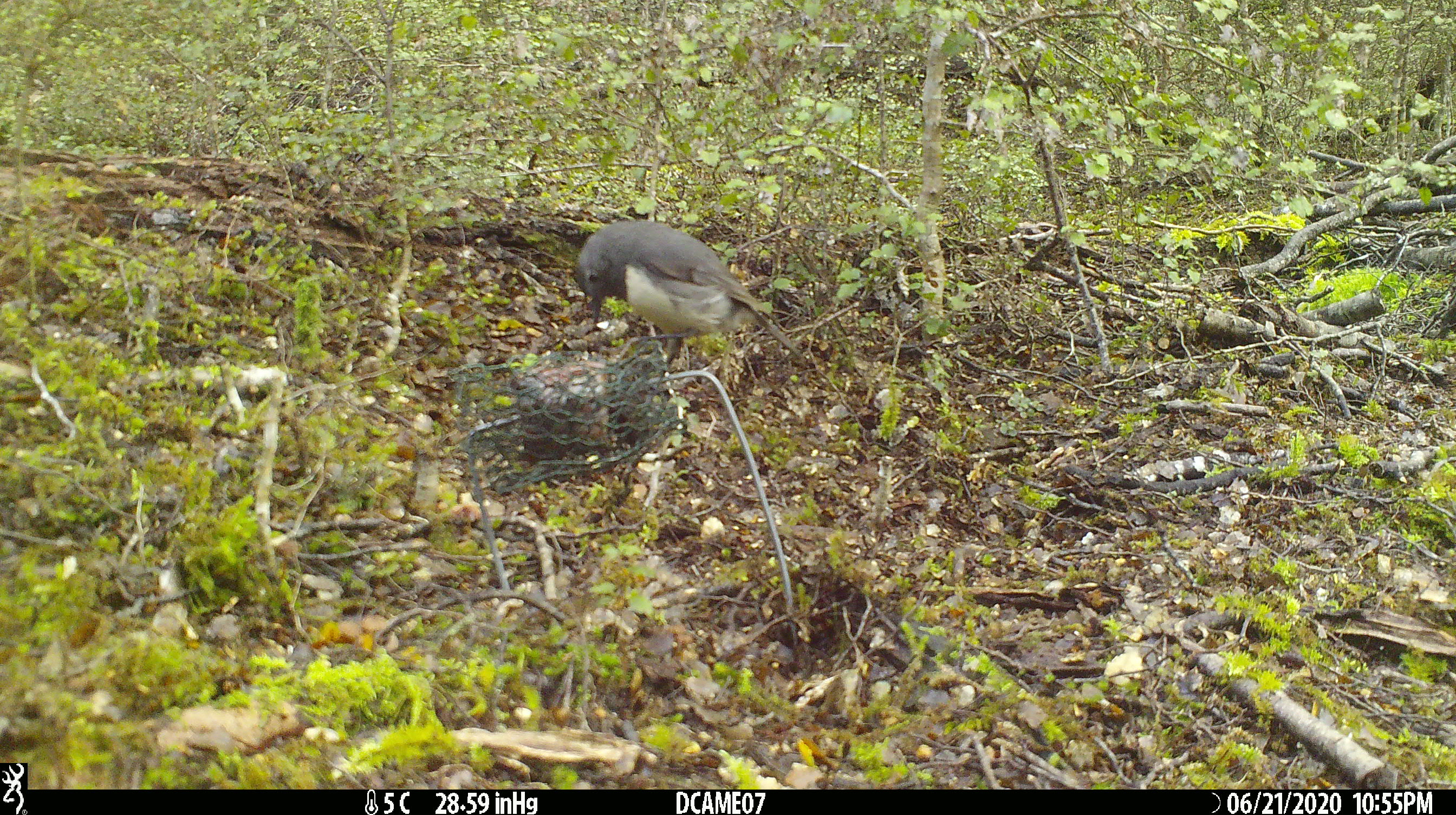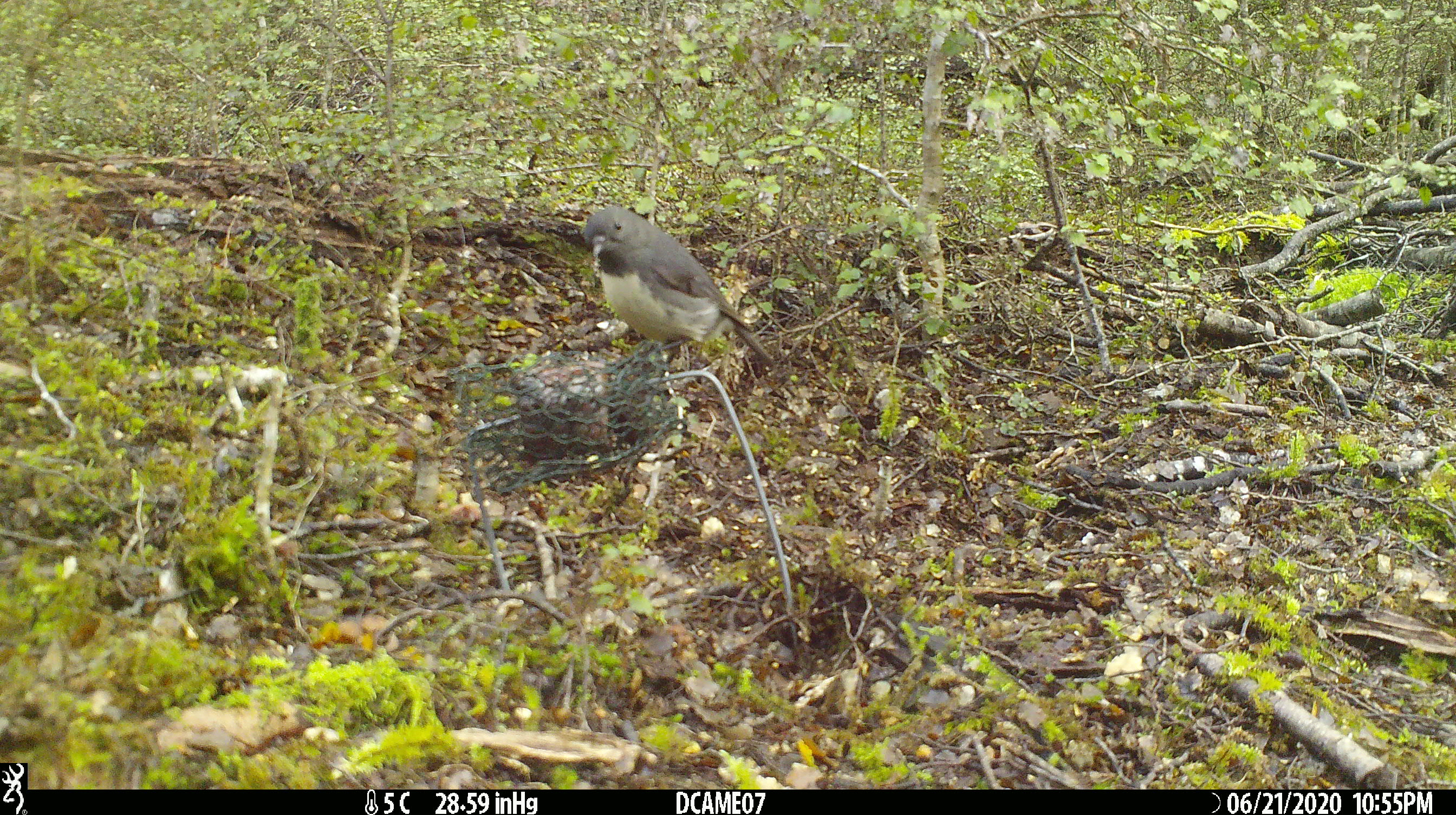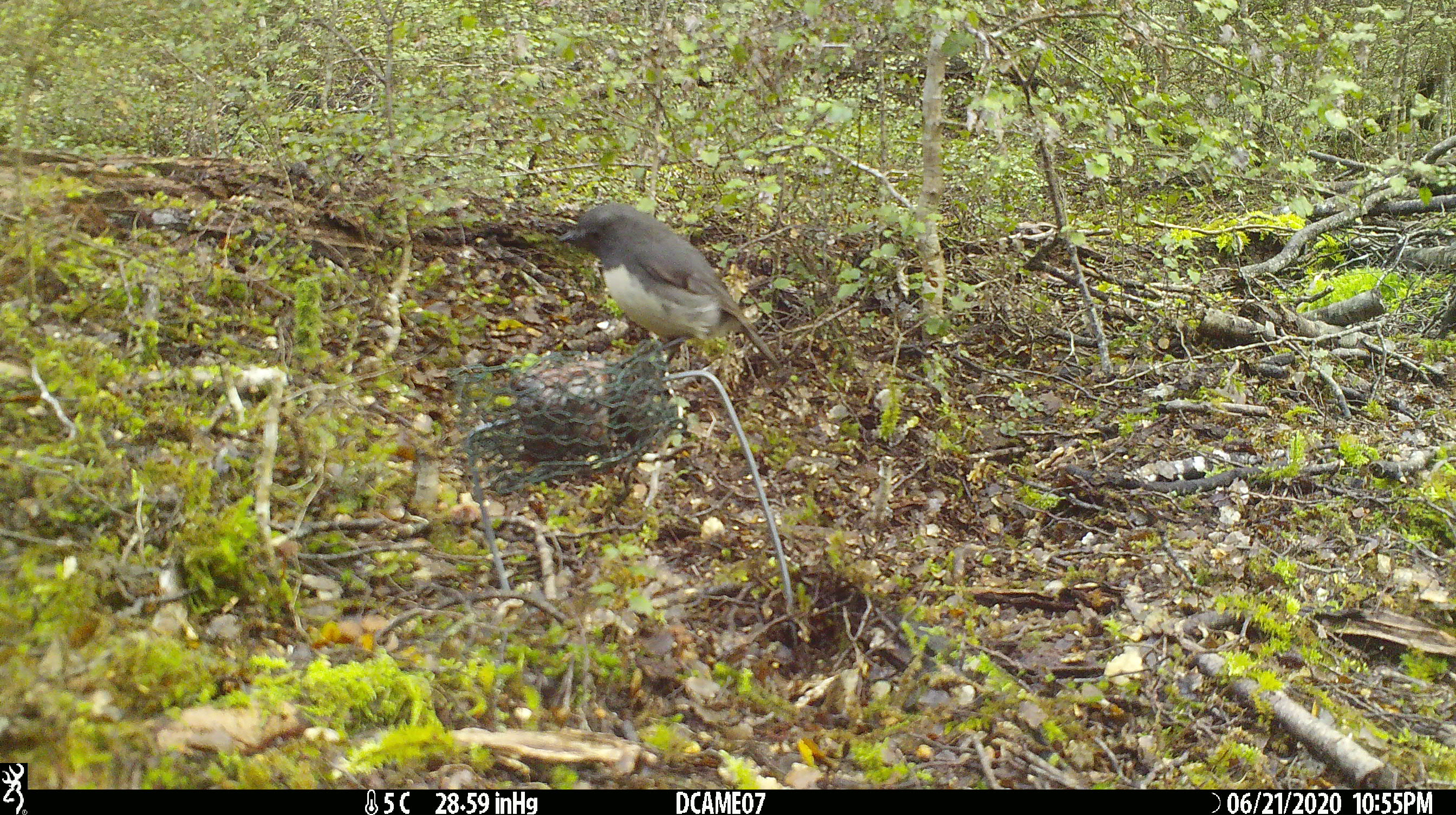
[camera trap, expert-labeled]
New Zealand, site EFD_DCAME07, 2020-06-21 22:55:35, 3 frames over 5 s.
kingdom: Animalia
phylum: Chordata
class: Aves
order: Passeriformes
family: Petroicidae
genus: Petroica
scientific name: Petroica australis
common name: new zealand robin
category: robin